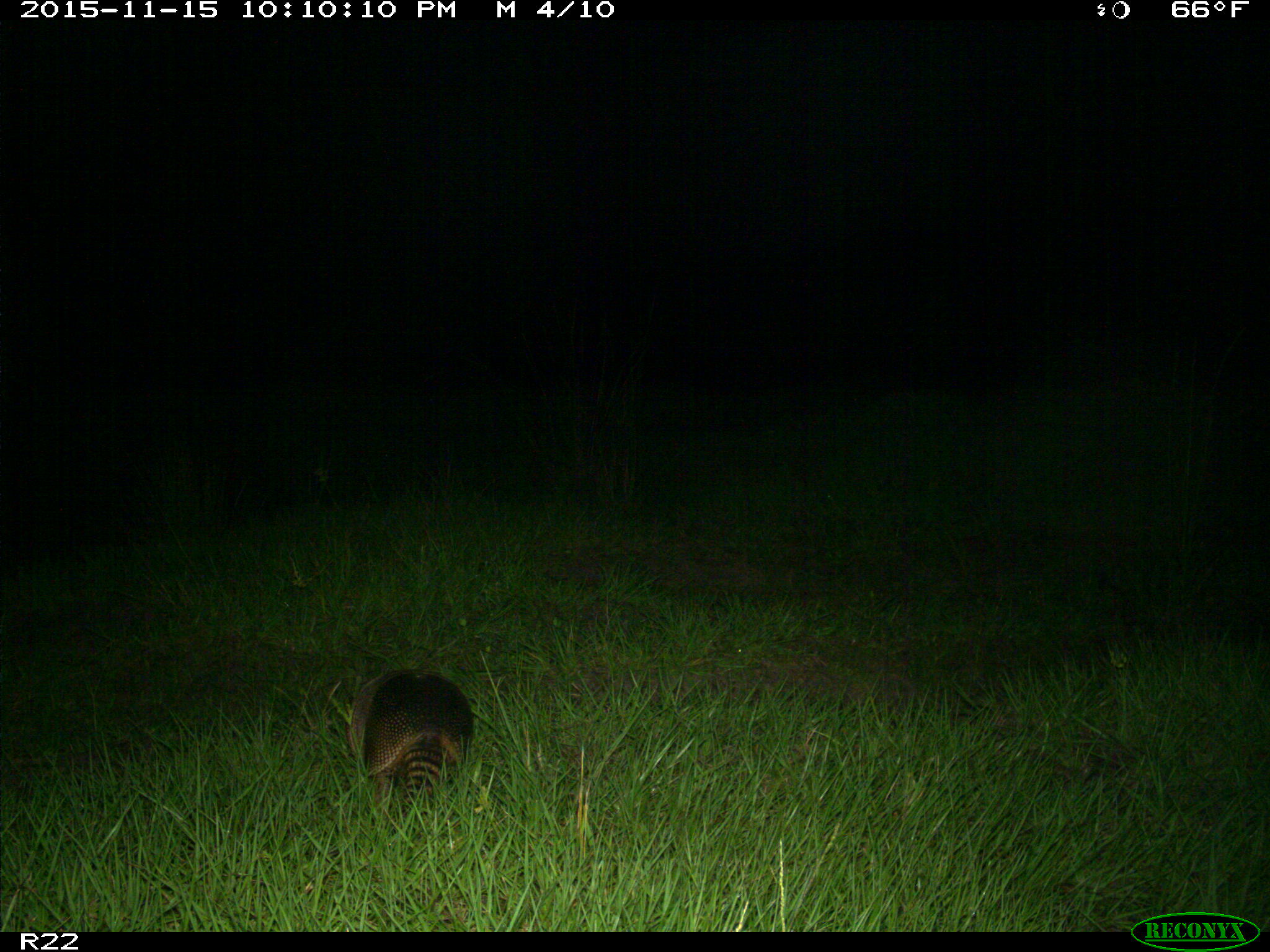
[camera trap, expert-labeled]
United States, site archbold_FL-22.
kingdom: Animalia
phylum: Chordata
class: Mammalia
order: Cingulata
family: Dasypodidae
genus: Dasypus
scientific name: Dasypus novemcinctus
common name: nine-banded armadillo